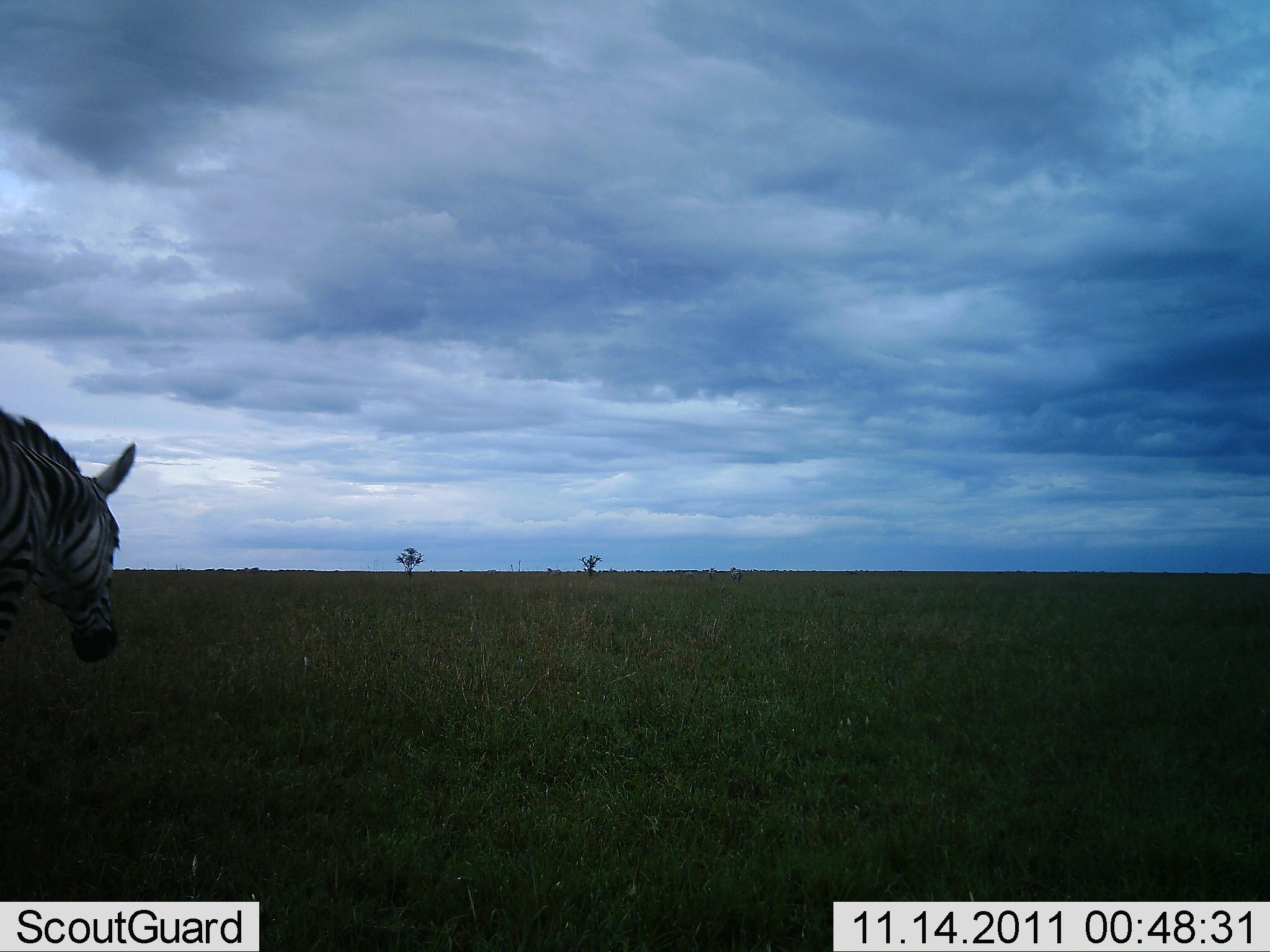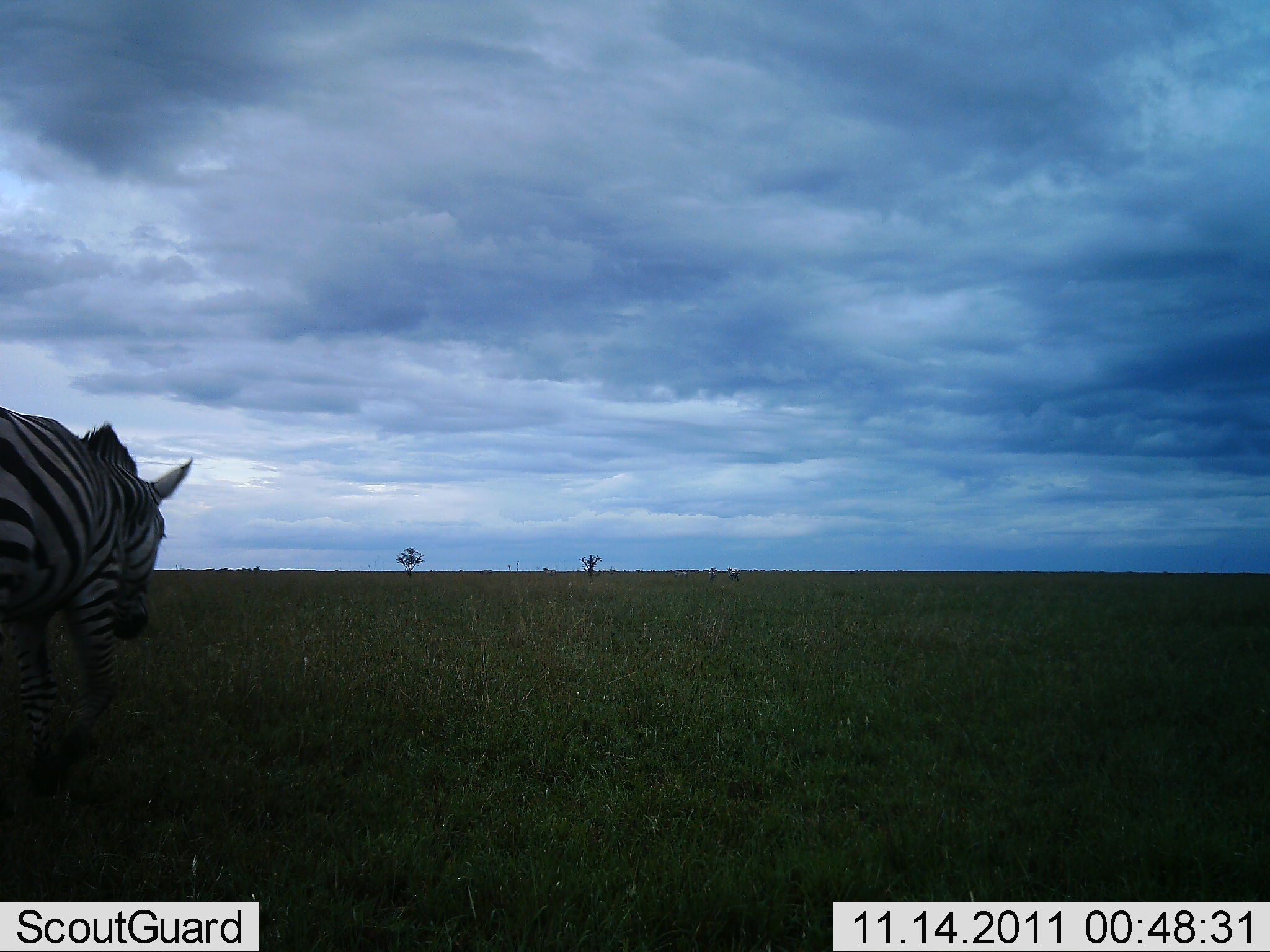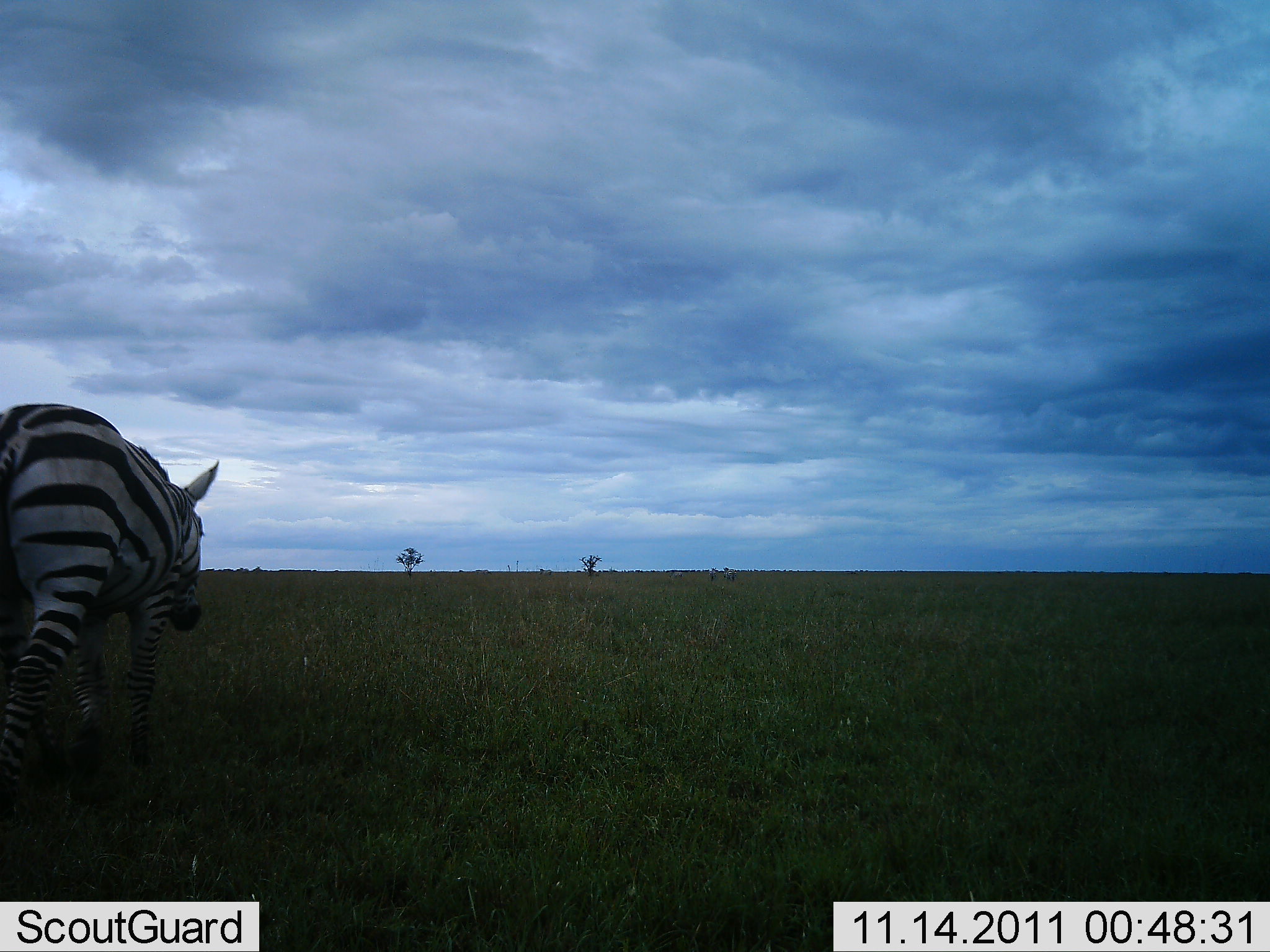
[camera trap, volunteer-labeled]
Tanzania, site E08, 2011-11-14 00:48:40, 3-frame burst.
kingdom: Animalia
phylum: Chordata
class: Mammalia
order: Perissodactyla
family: Equidae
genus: Equus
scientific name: Equus quagga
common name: plains zebra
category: zebra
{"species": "zebra (plains zebra) (Equus quagga)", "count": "1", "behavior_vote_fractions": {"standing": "25%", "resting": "0%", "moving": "92%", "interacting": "0%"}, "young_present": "0%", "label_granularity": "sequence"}